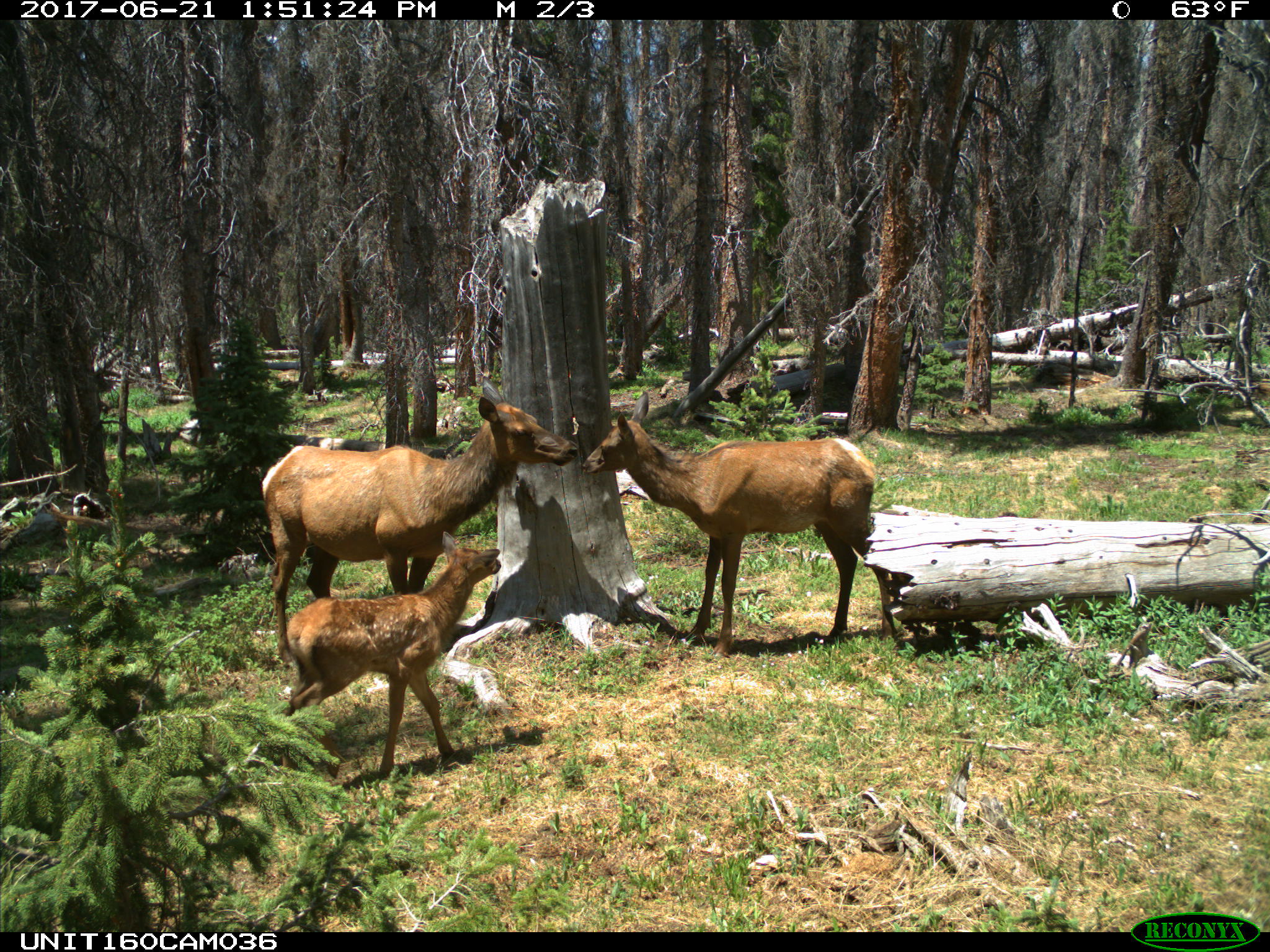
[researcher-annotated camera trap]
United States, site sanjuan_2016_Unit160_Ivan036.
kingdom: Animalia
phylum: Chordata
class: Mammalia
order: Artiodactyla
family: Cervidae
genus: Cervus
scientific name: Cervus elaphus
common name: red deer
Cervus elaphus (red deer).